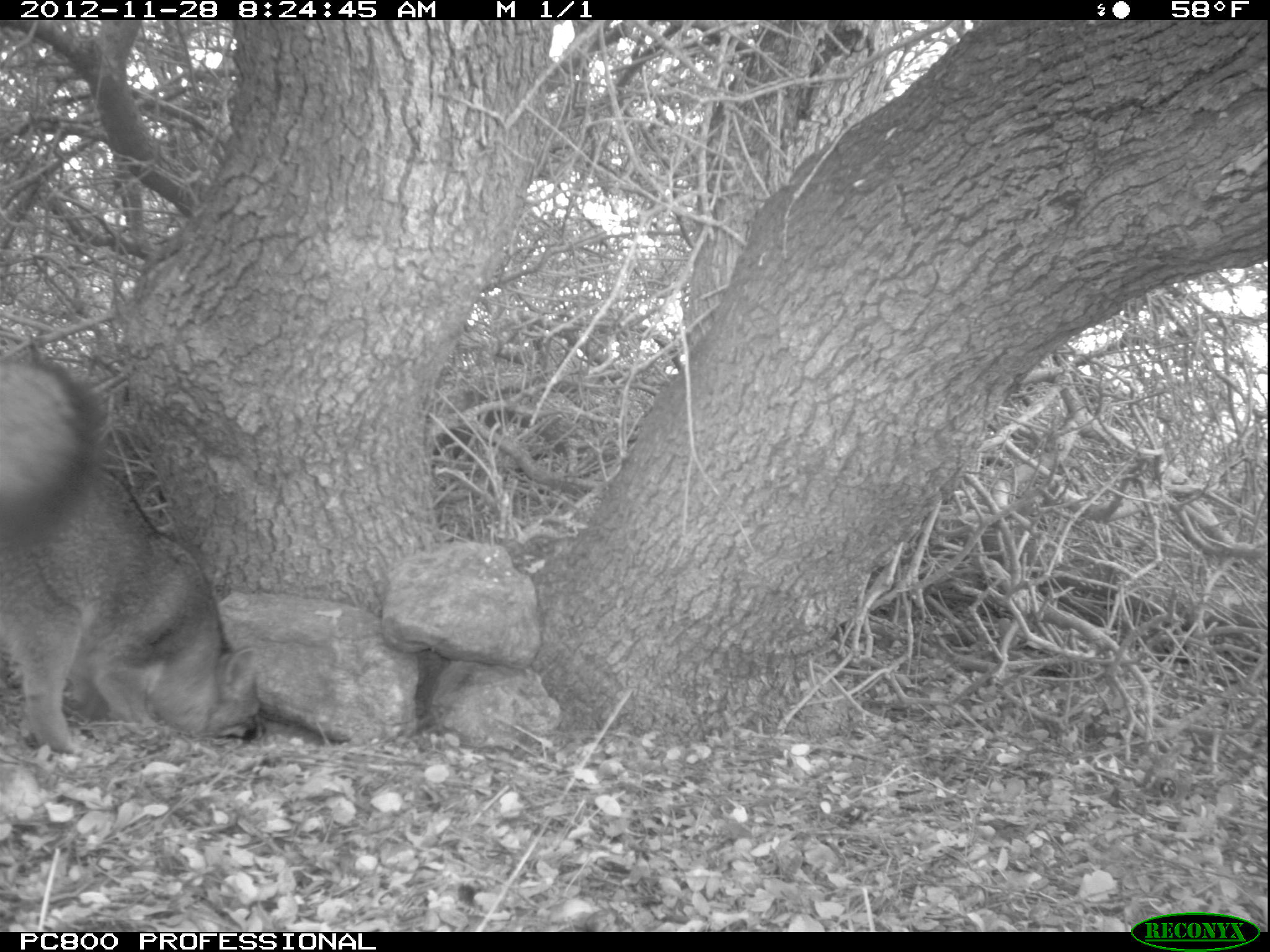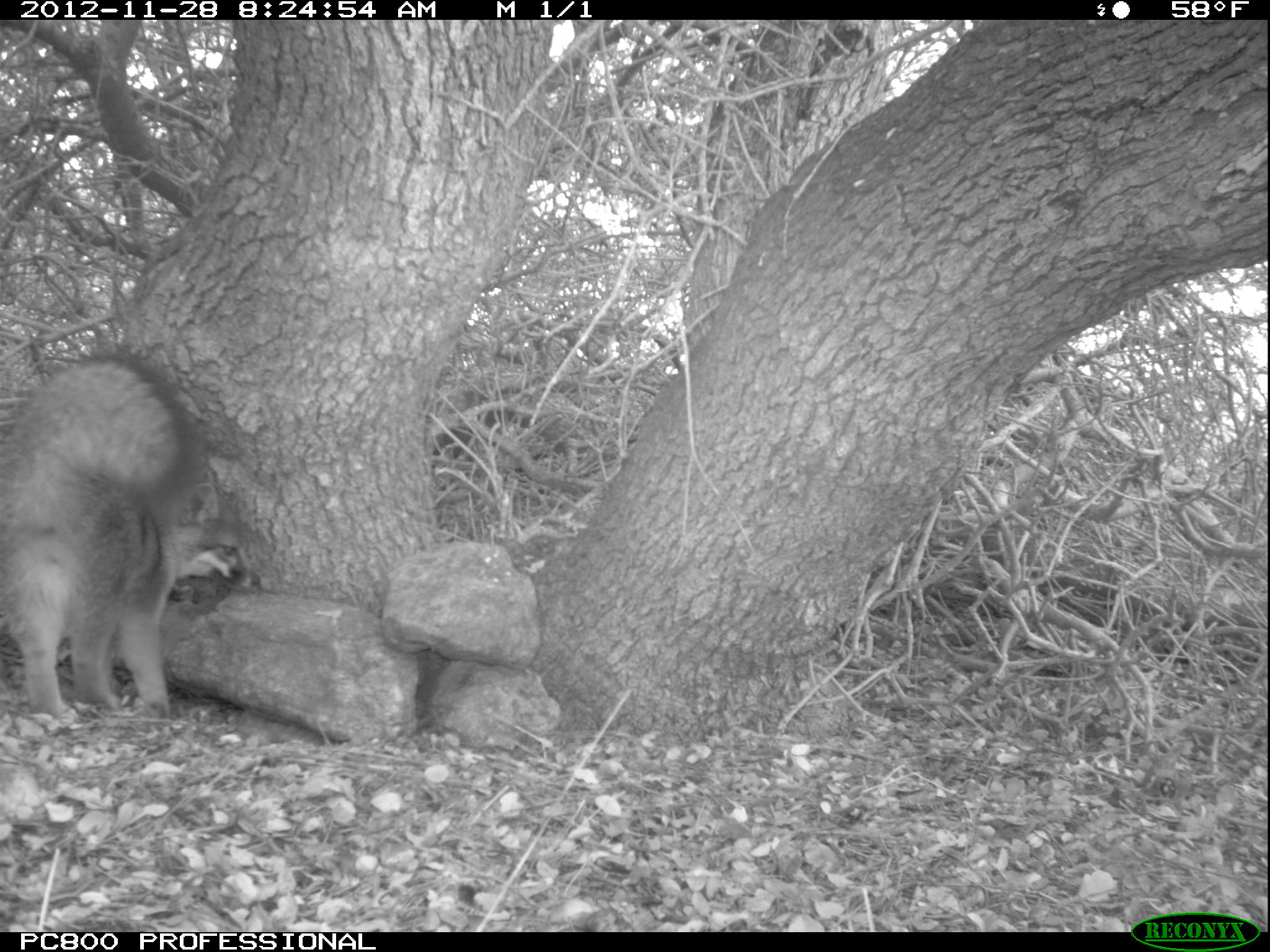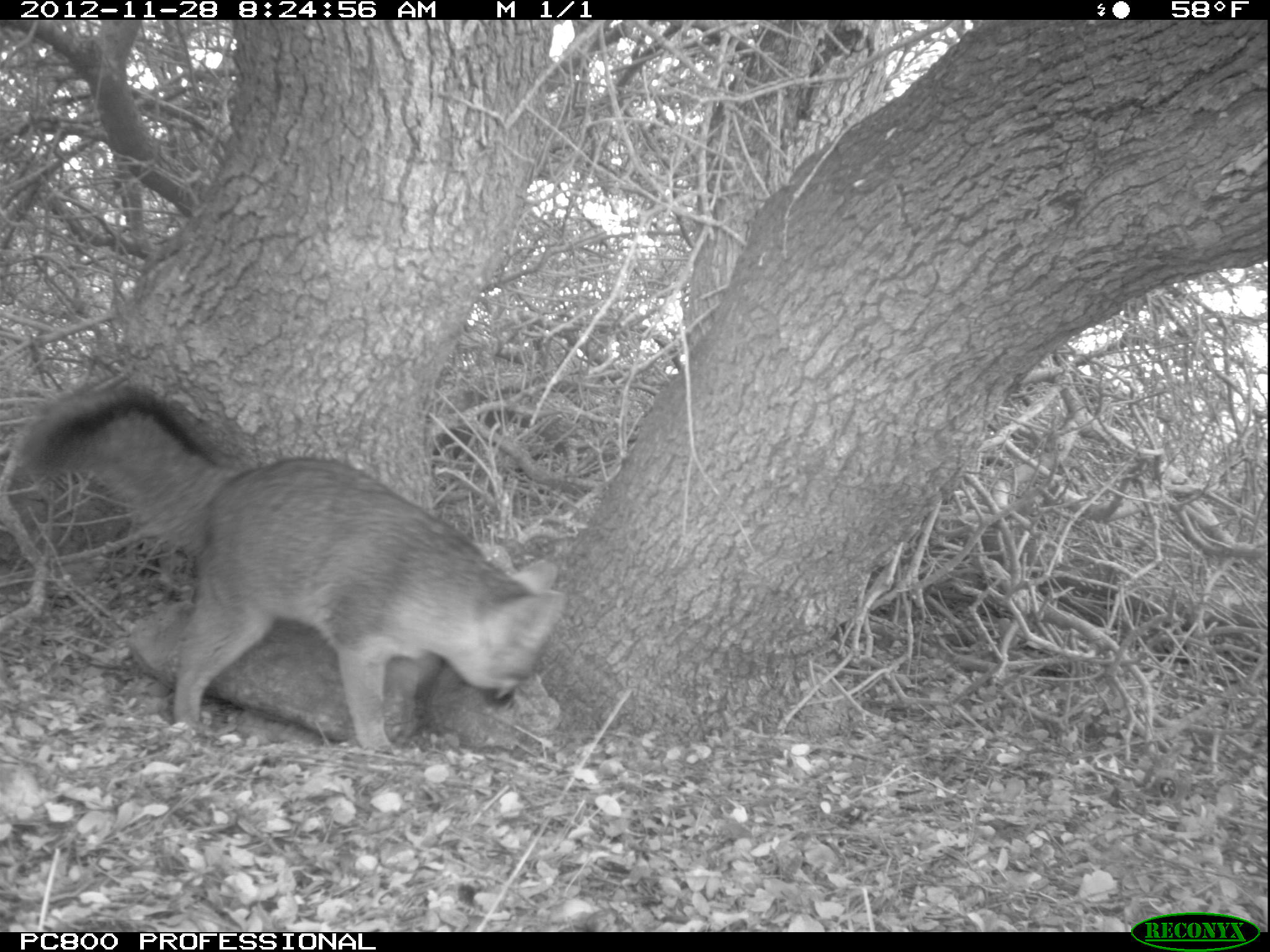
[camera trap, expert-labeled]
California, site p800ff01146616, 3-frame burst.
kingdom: Animalia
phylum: Chordata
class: Mammalia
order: Carnivora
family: Canidae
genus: Urocyon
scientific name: Urocyon littoralis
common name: island fox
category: fox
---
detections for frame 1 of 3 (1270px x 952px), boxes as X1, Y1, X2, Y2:
fox: 0, 361, 266, 754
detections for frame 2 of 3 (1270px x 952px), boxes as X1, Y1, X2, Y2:
fox: 0, 354, 260, 719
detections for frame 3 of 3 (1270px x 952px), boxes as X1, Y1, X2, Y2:
fox: 16, 381, 566, 751